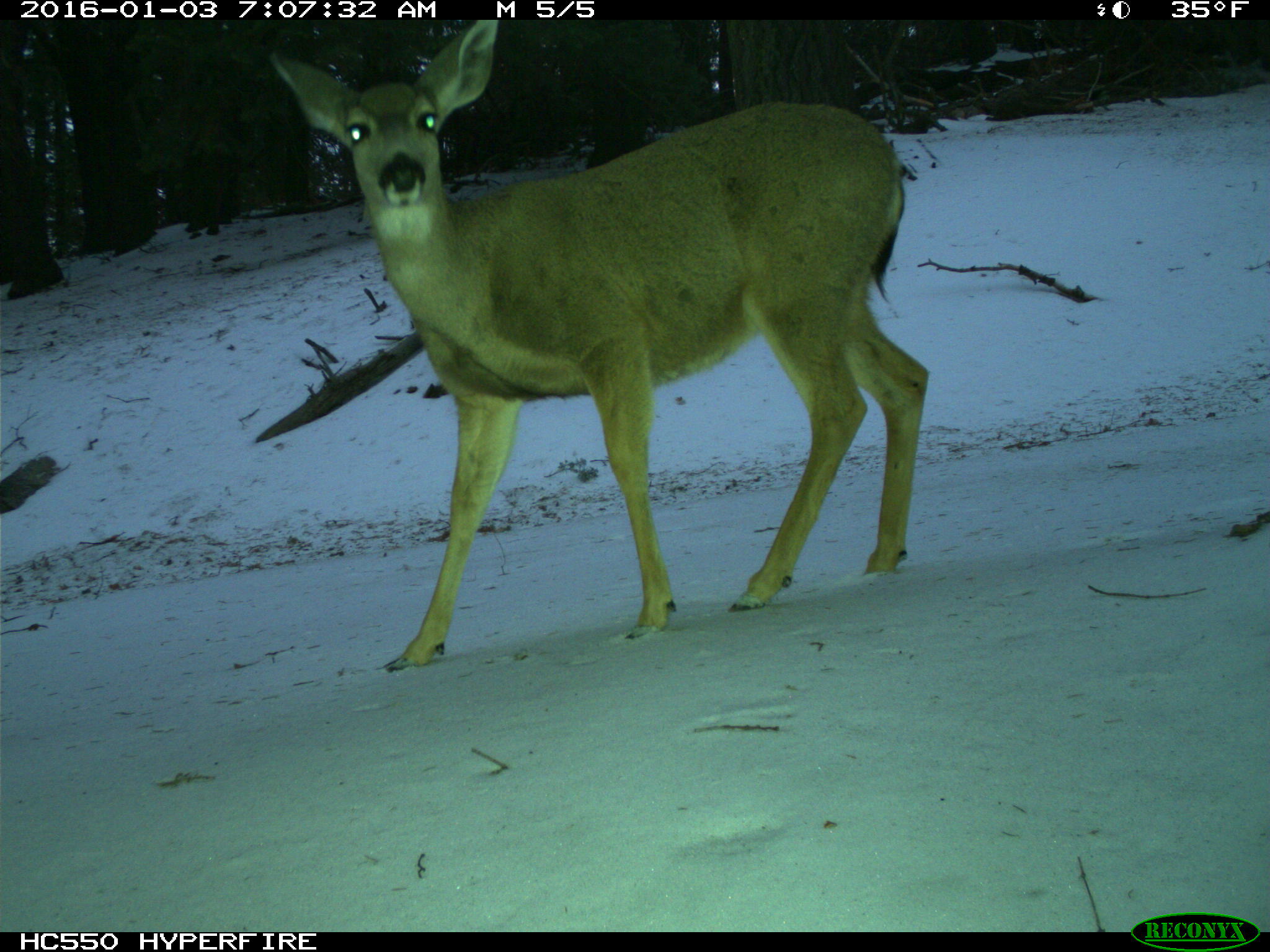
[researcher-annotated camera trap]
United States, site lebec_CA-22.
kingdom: Animalia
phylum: Chordata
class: Mammalia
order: Artiodactyla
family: Cervidae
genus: Odocoileus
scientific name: Odocoileus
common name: deer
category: unidentified deer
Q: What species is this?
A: Unidentified deer (deer) (Odocoileus).